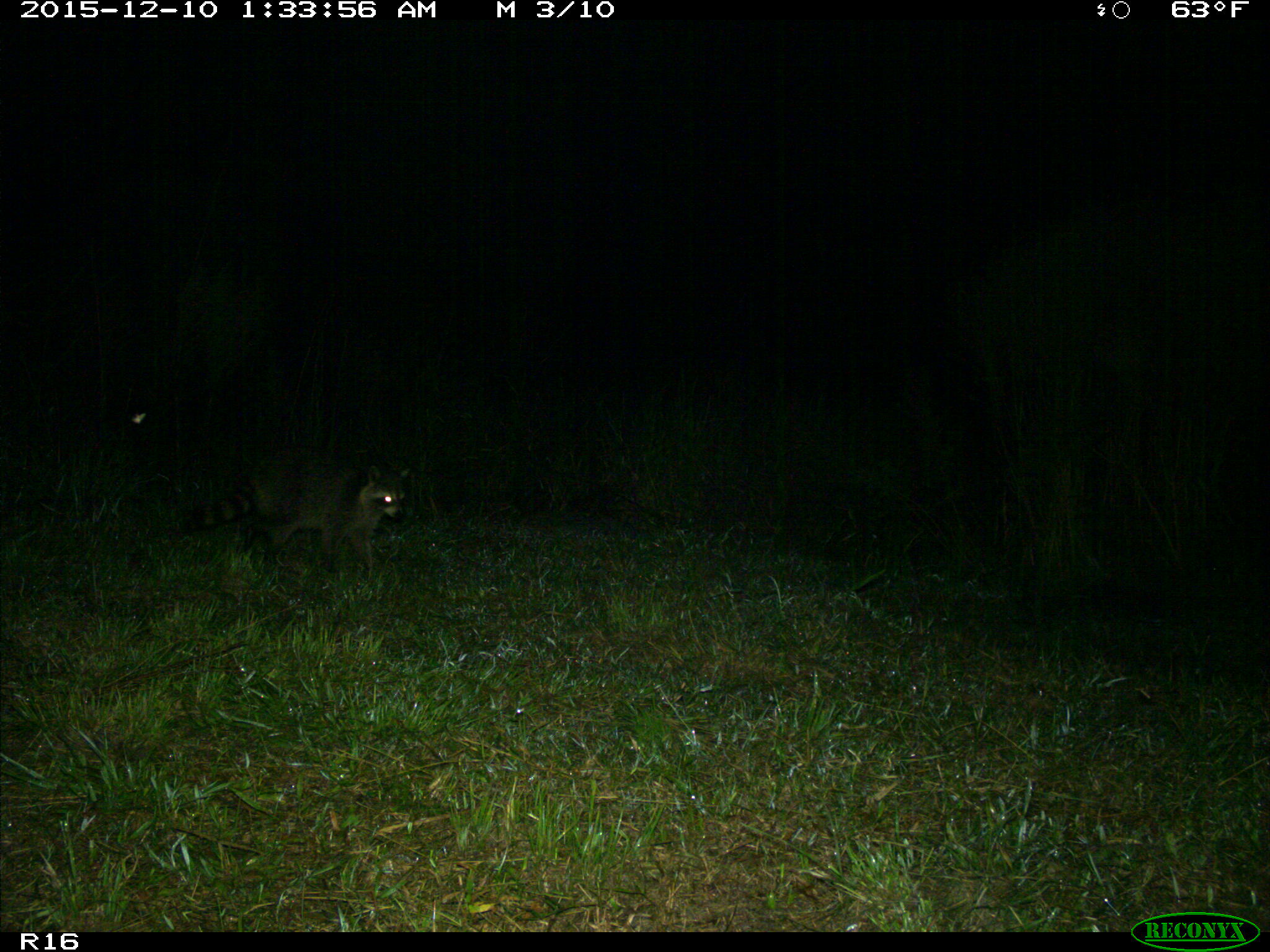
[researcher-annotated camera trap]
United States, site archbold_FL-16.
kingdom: Animalia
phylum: Chordata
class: Mammalia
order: Carnivora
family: Procyonidae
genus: Procyon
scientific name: Procyon lotor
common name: common raccoon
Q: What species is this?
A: Procyon lotor (common raccoon).